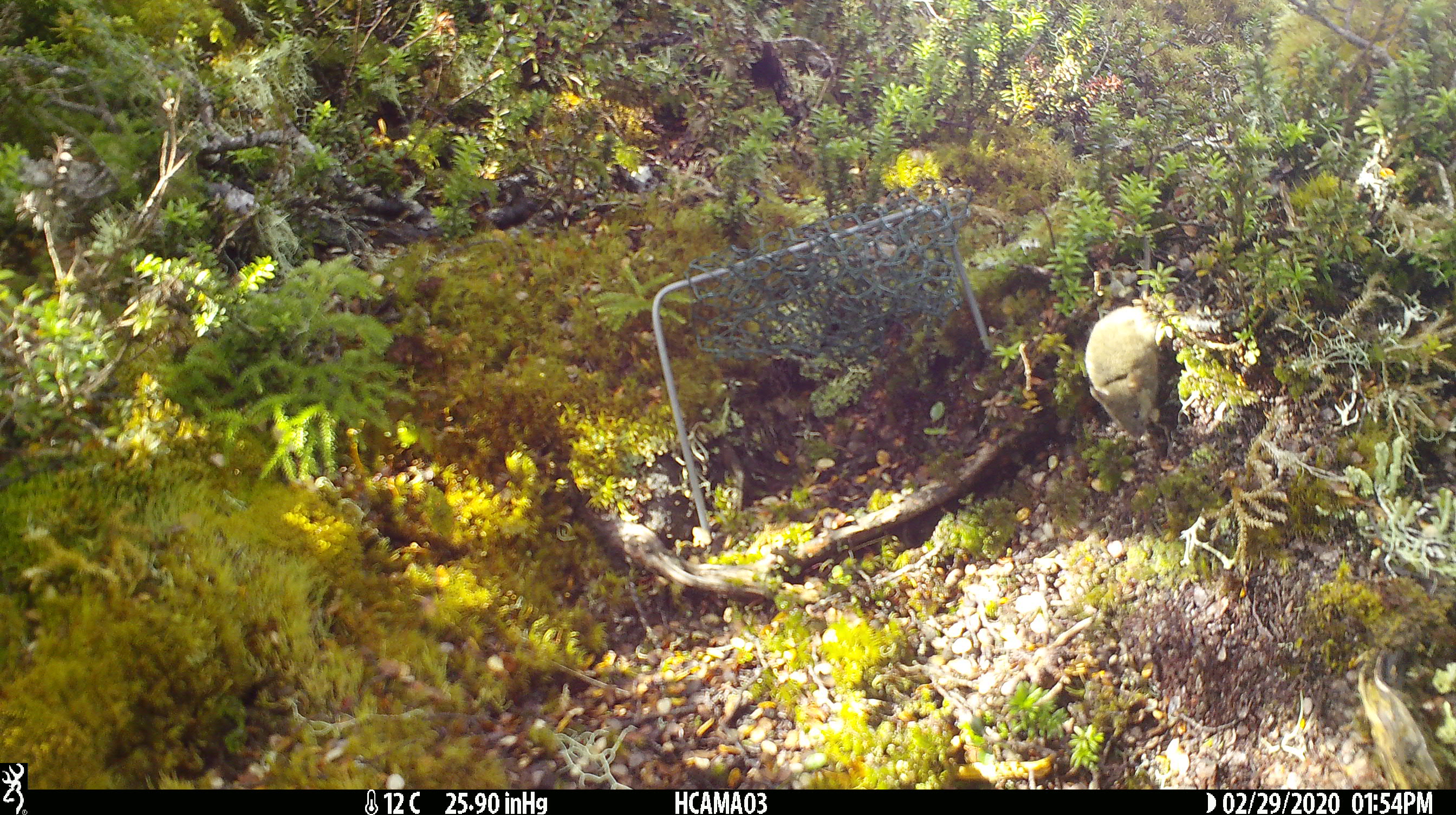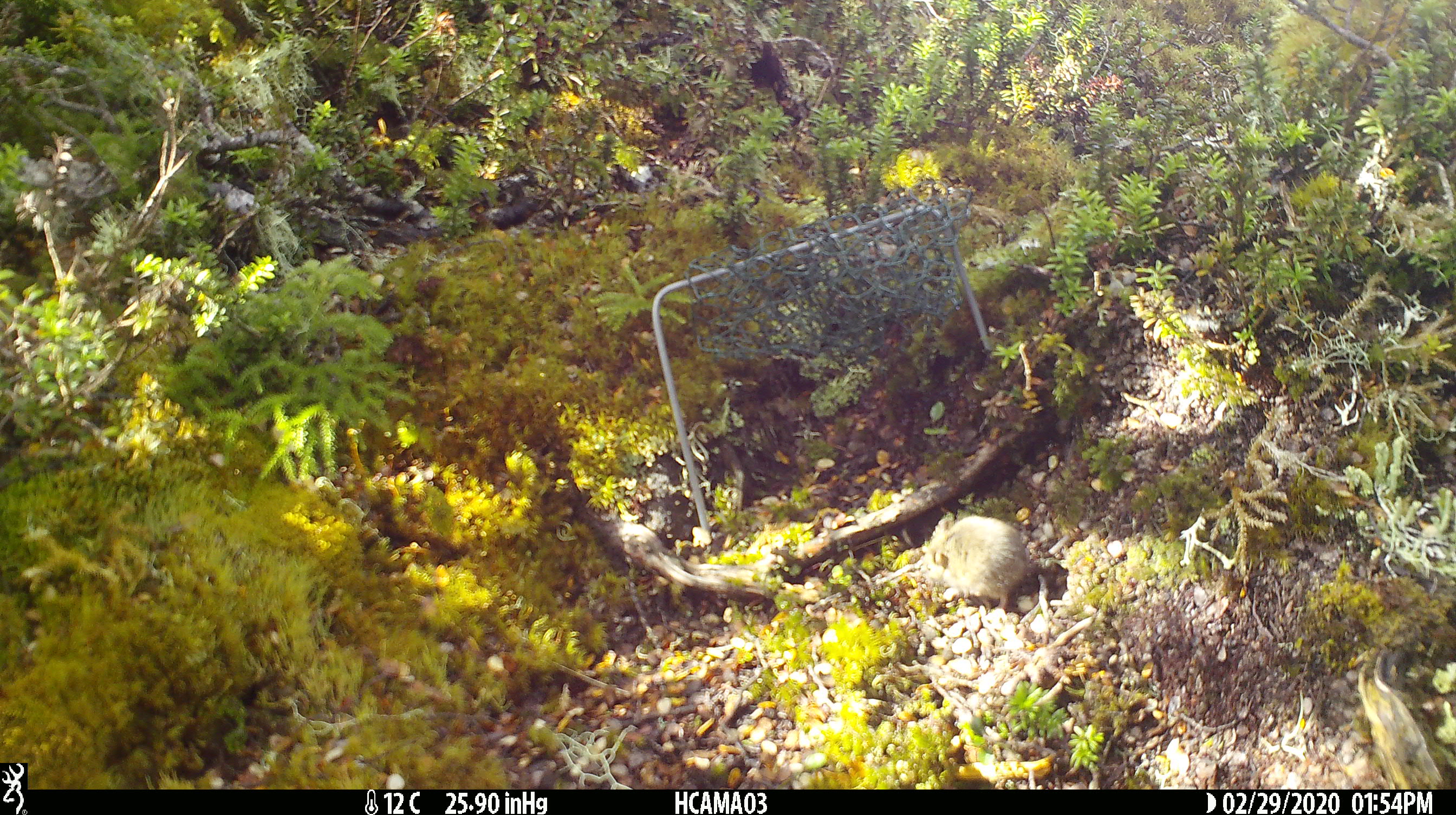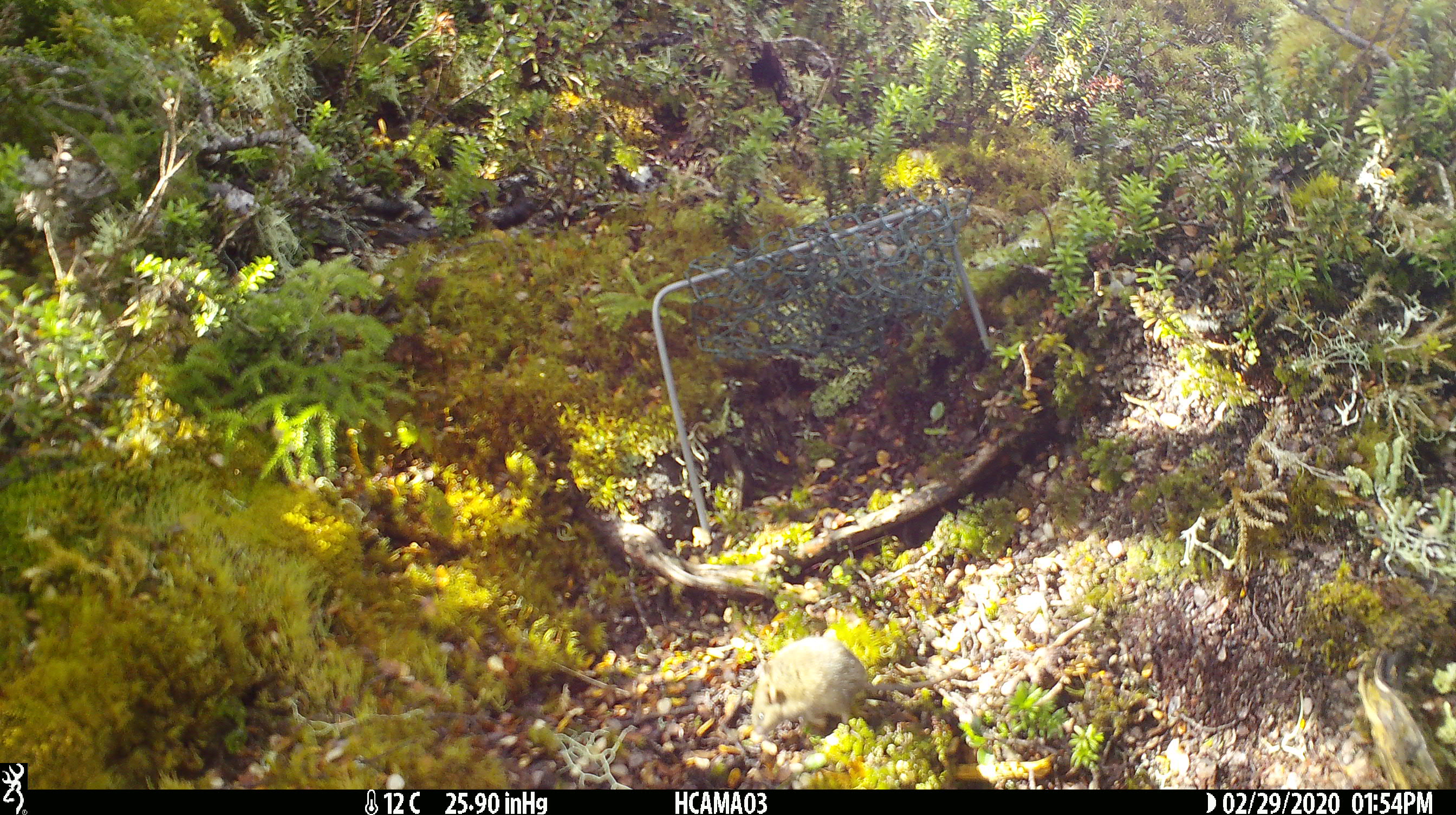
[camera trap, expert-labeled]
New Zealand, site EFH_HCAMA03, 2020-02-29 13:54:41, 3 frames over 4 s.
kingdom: Animalia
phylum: Chordata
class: Mammalia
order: Rodentia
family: Muridae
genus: Mus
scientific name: Mus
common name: mouse